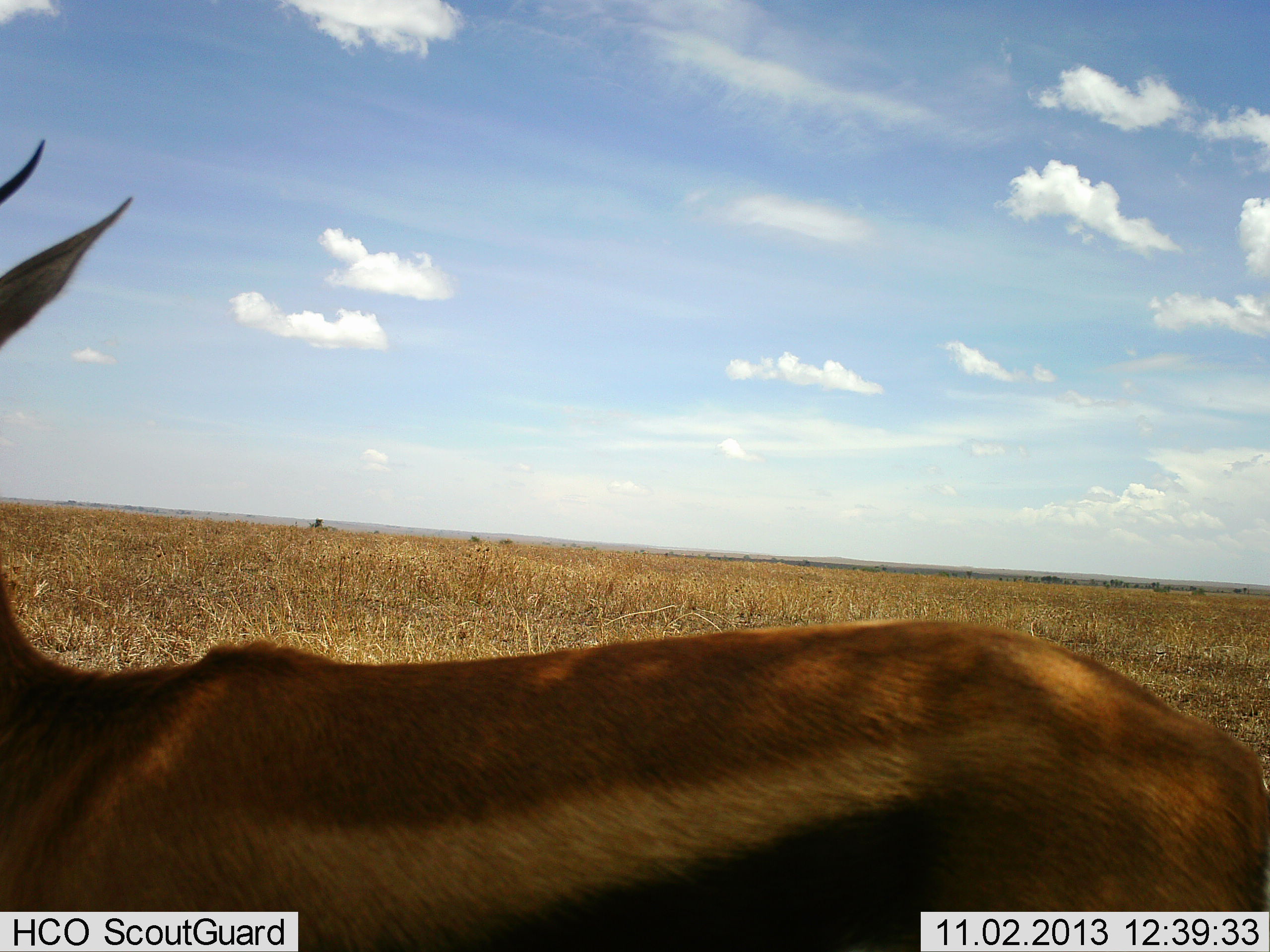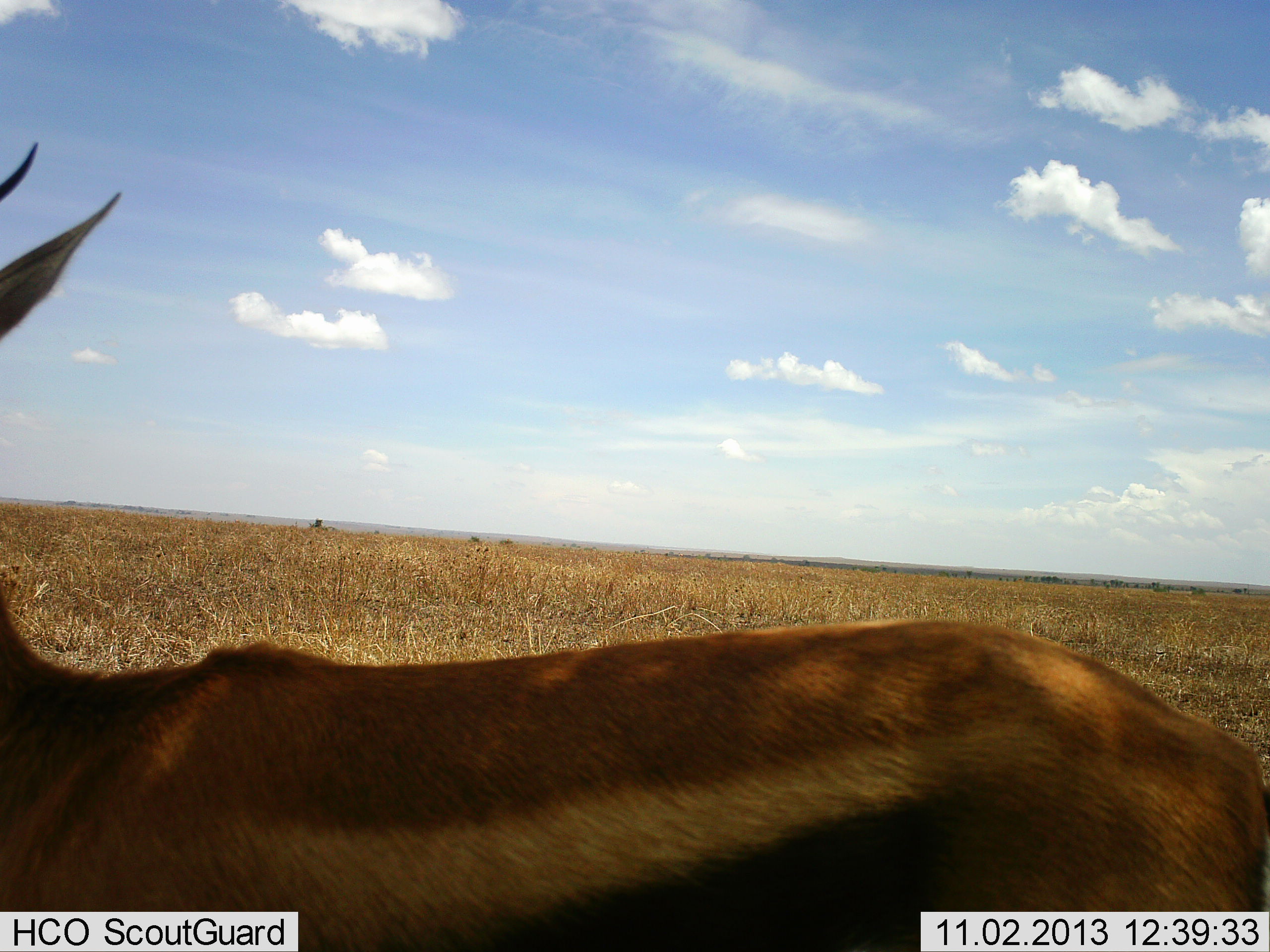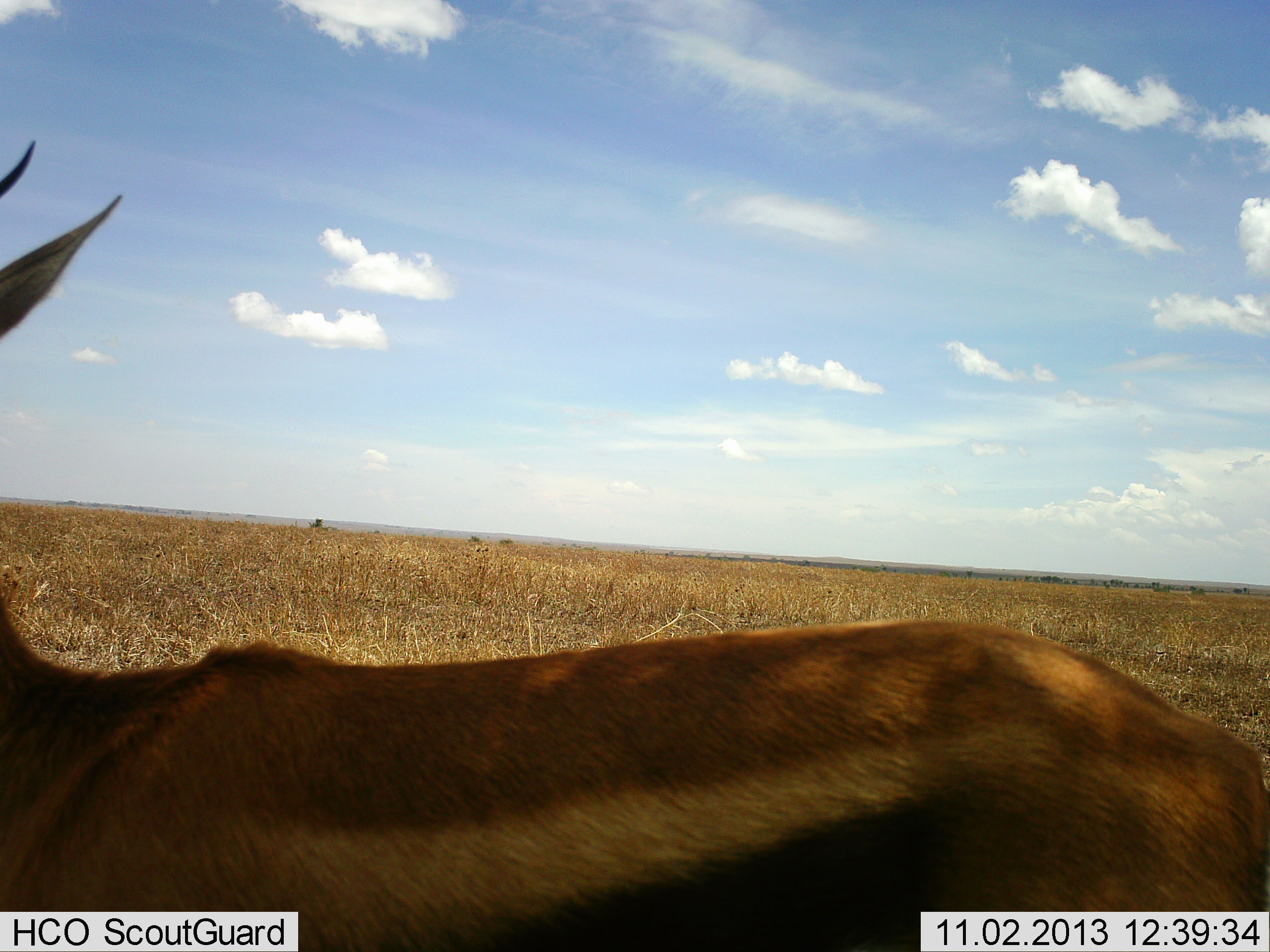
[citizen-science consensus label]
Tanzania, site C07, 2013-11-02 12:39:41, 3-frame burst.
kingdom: Animalia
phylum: Chordata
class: Mammalia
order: Artiodactyla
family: Bovidae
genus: Eudorcas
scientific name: Eudorcas thomsonii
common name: thomson's gazelle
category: gazellethomsons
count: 1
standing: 95%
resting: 5%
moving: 3%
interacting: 0%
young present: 0%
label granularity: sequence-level